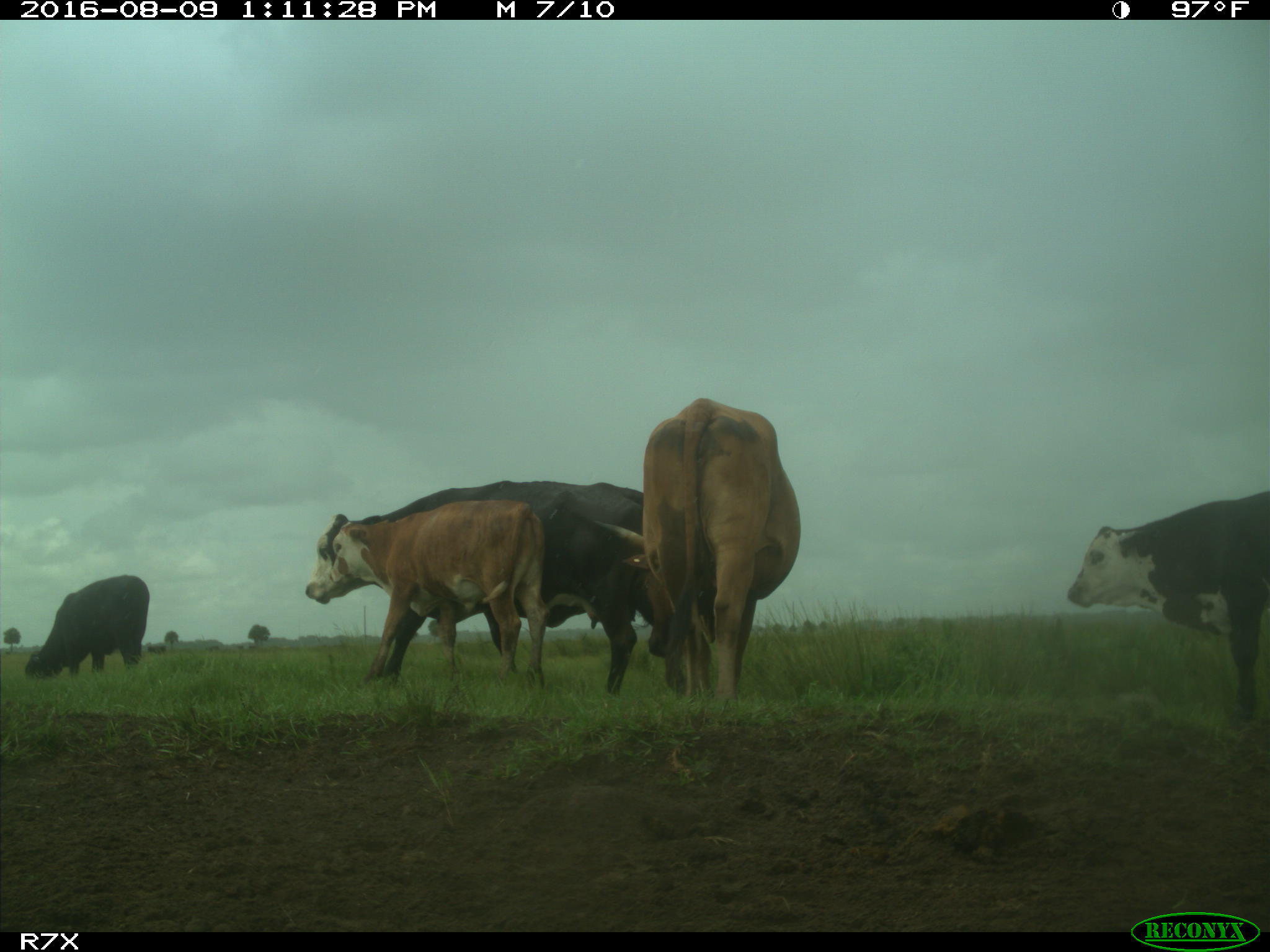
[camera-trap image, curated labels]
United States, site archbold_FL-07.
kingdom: Animalia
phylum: Chordata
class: Mammalia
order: Artiodactyla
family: Bovidae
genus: Bos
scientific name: Bos taurus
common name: domestic cow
Bos taurus (domestic cow).